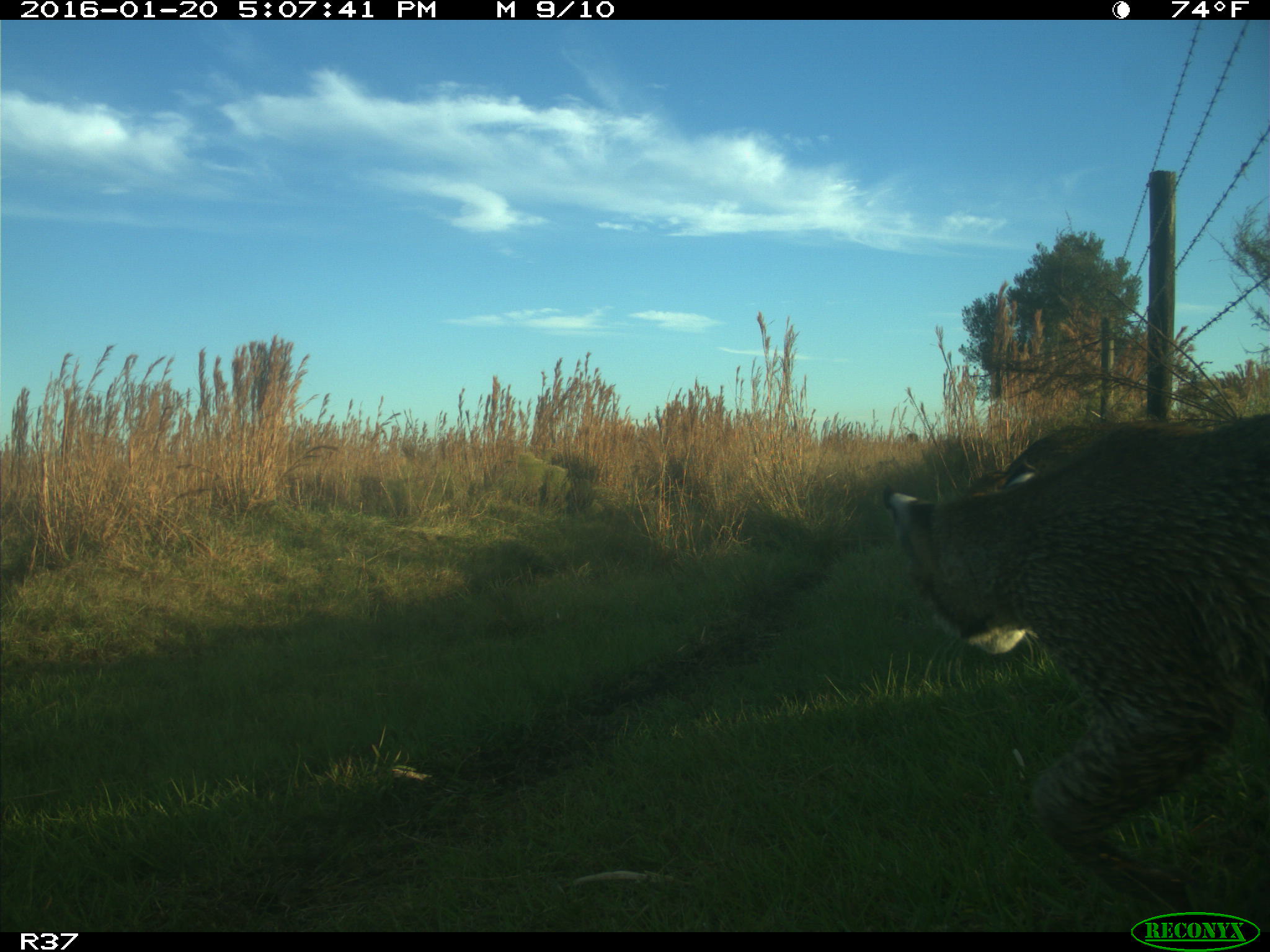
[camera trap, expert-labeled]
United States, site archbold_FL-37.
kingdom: Animalia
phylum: Chordata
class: Mammalia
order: Carnivora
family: Felidae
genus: Lynx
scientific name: Lynx rufus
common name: bobcat